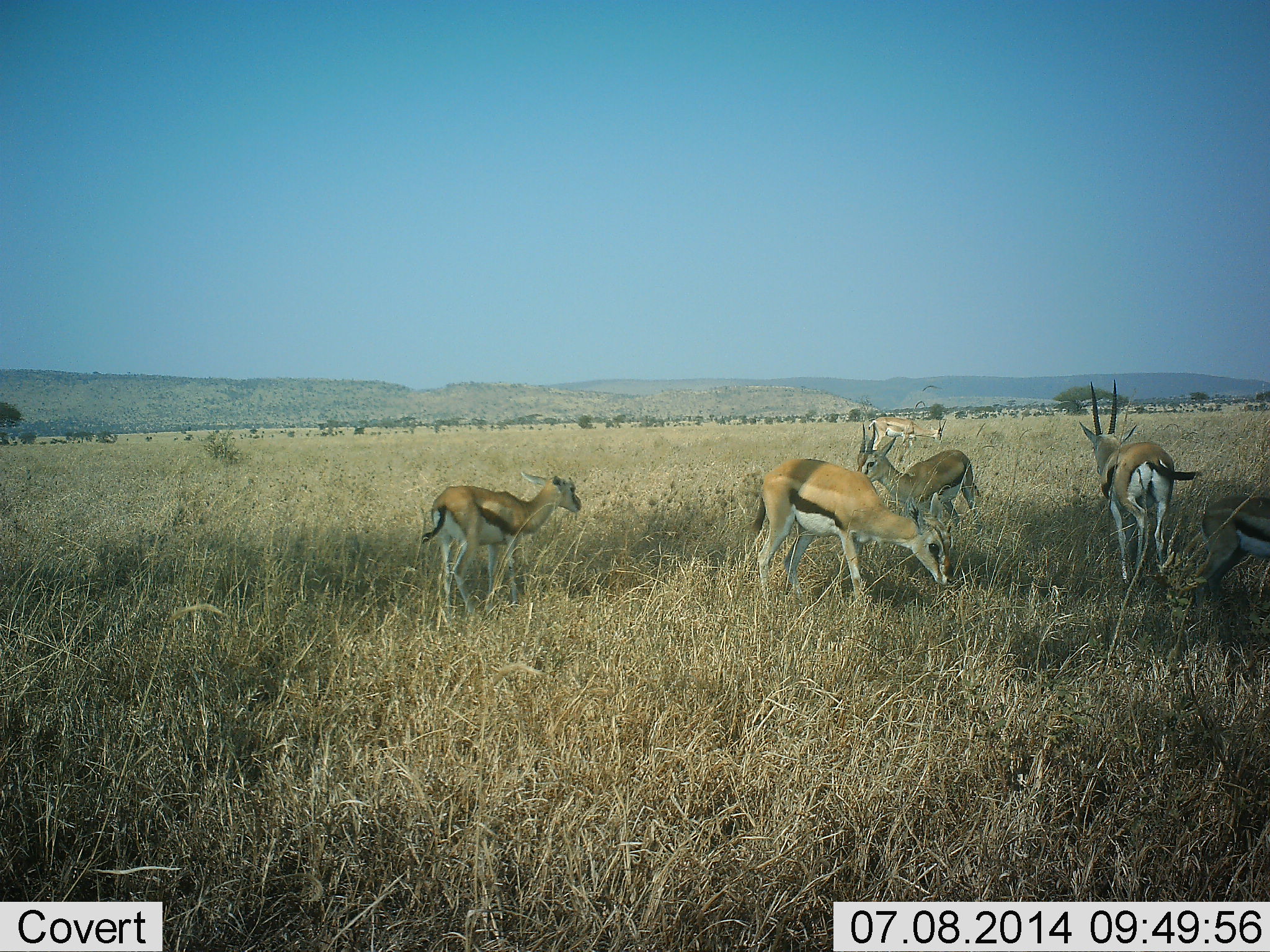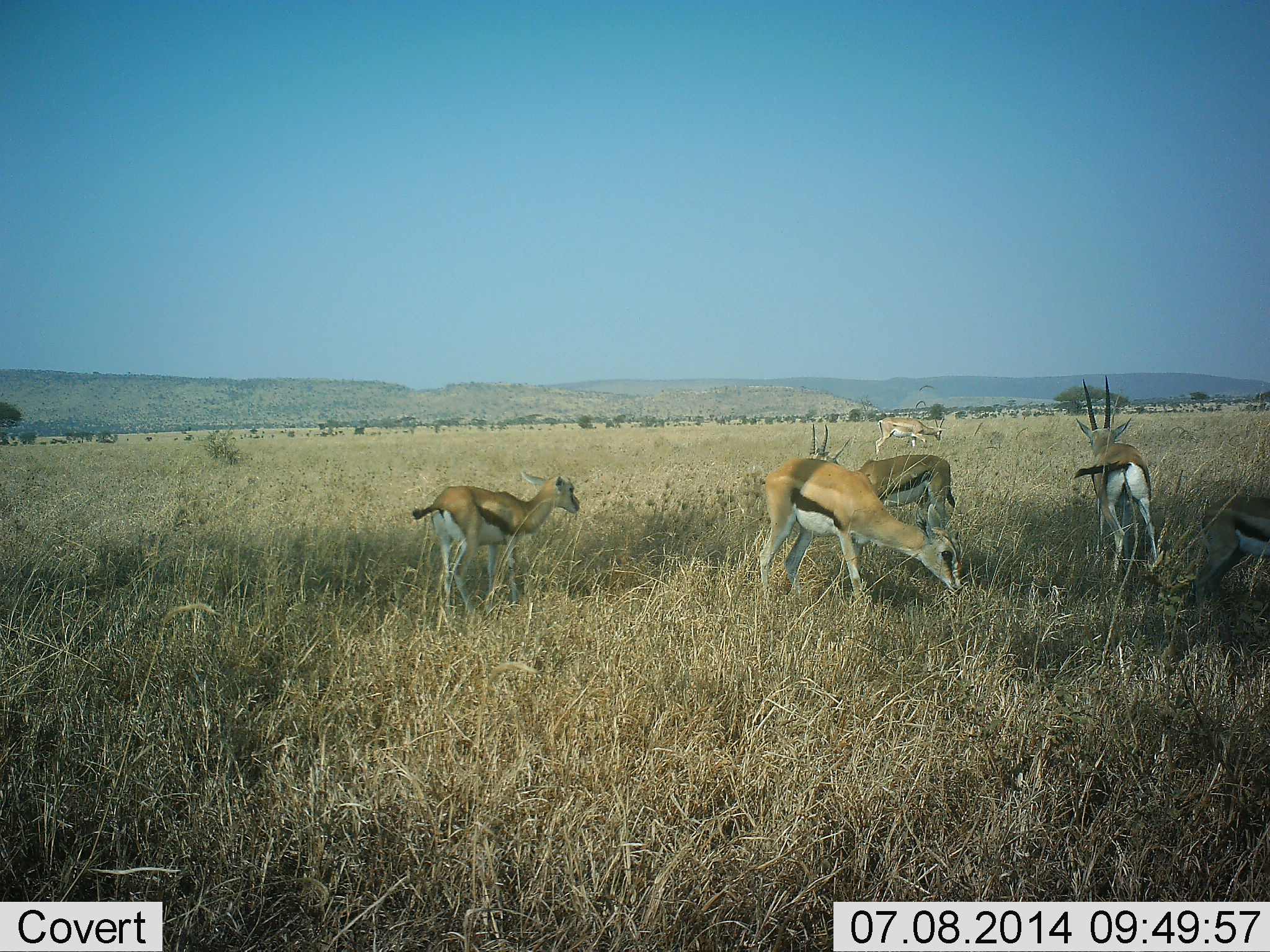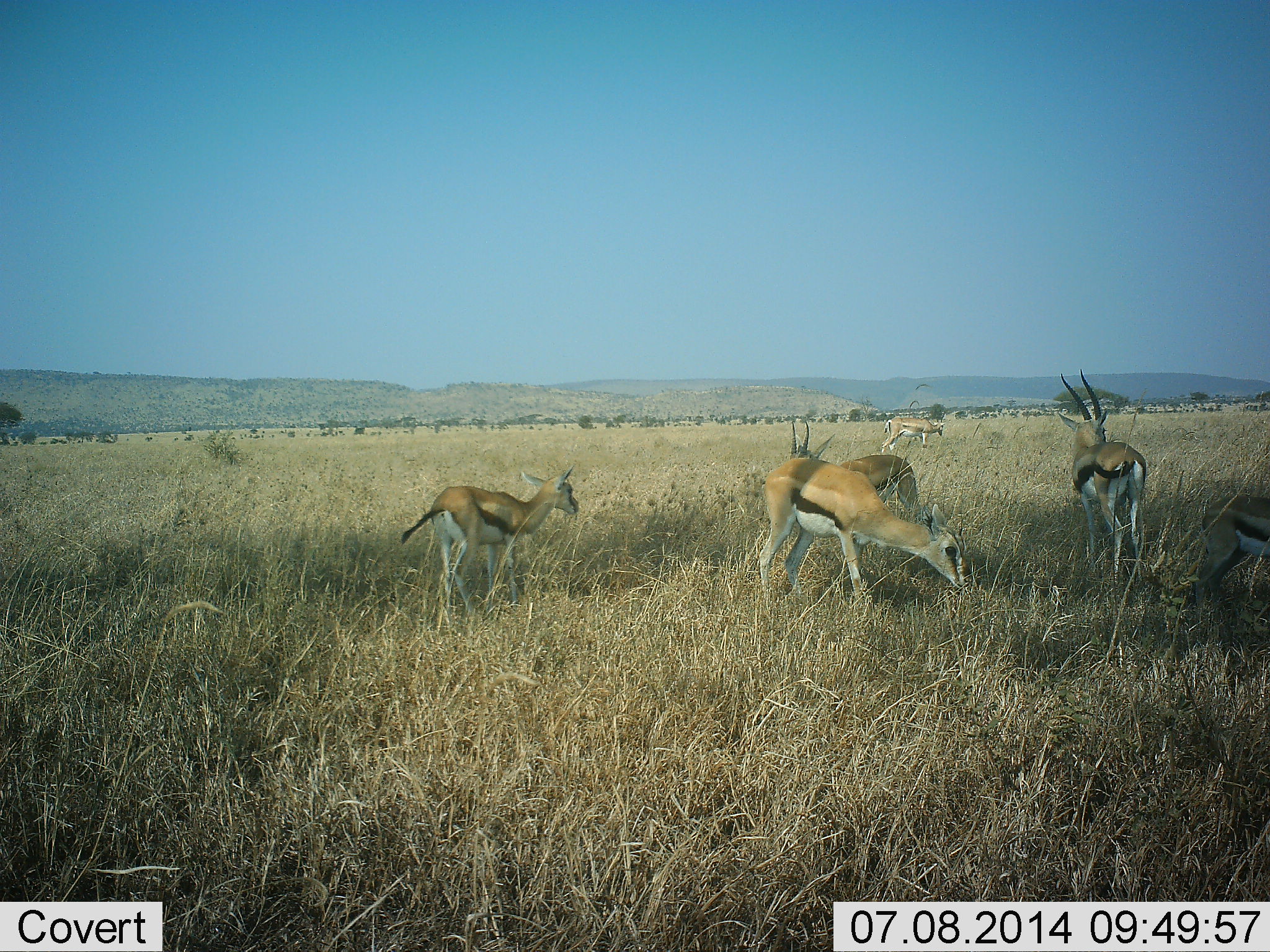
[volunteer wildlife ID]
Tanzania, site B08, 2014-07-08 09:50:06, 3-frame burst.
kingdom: Animalia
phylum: Chordata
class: Mammalia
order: Artiodactyla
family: Bovidae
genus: Eudorcas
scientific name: Eudorcas thomsonii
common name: thomson's gazelle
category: gazellethomsons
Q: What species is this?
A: Gazellethomsons (thomson's gazelle) (Eudorcas thomsonii).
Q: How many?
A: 6.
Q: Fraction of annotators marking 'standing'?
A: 90%.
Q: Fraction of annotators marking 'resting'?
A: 10%.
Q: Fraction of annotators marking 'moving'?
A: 30%.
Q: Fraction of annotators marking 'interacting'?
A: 0%.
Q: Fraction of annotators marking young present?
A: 10%.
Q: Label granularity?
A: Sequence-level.